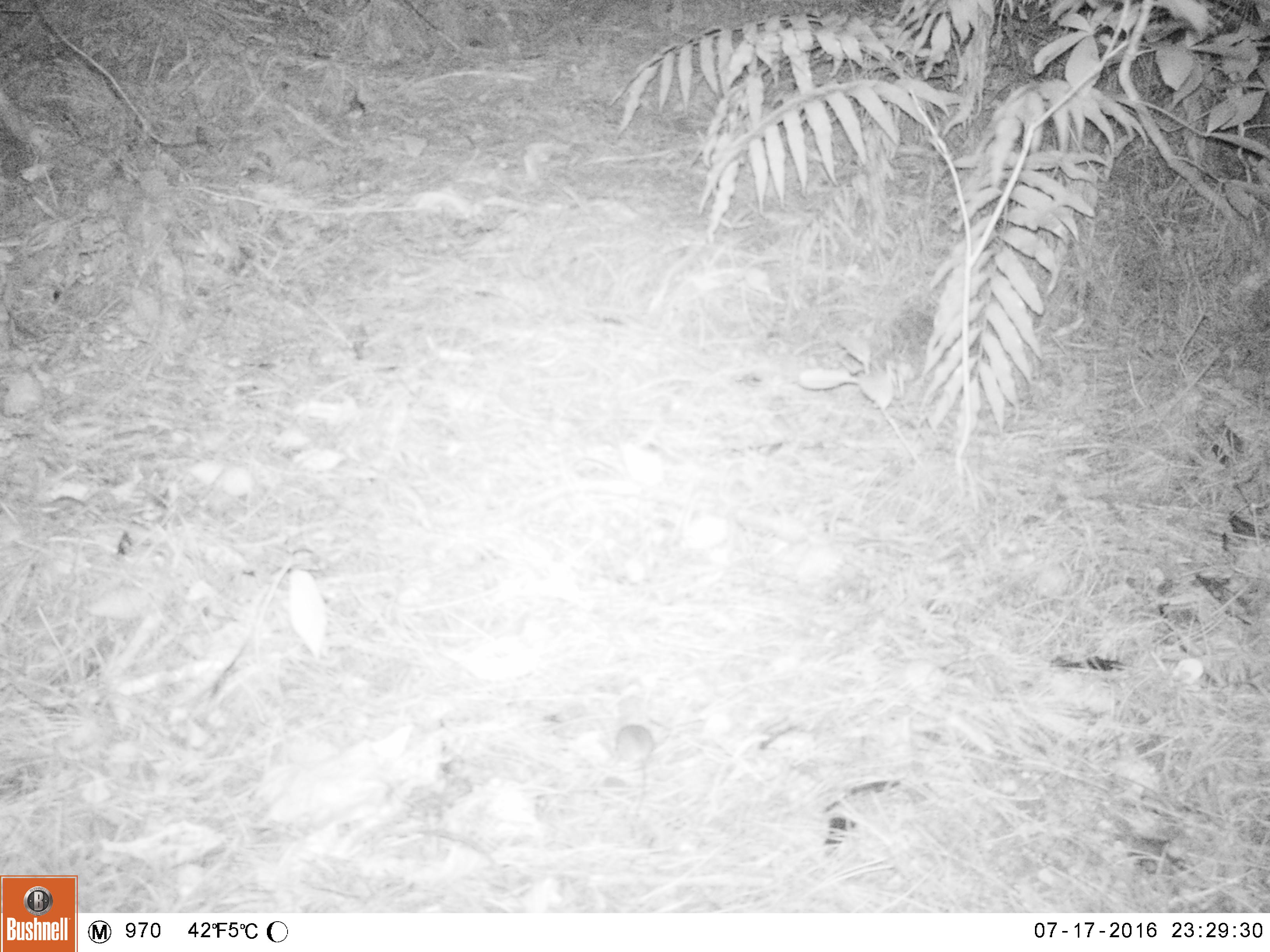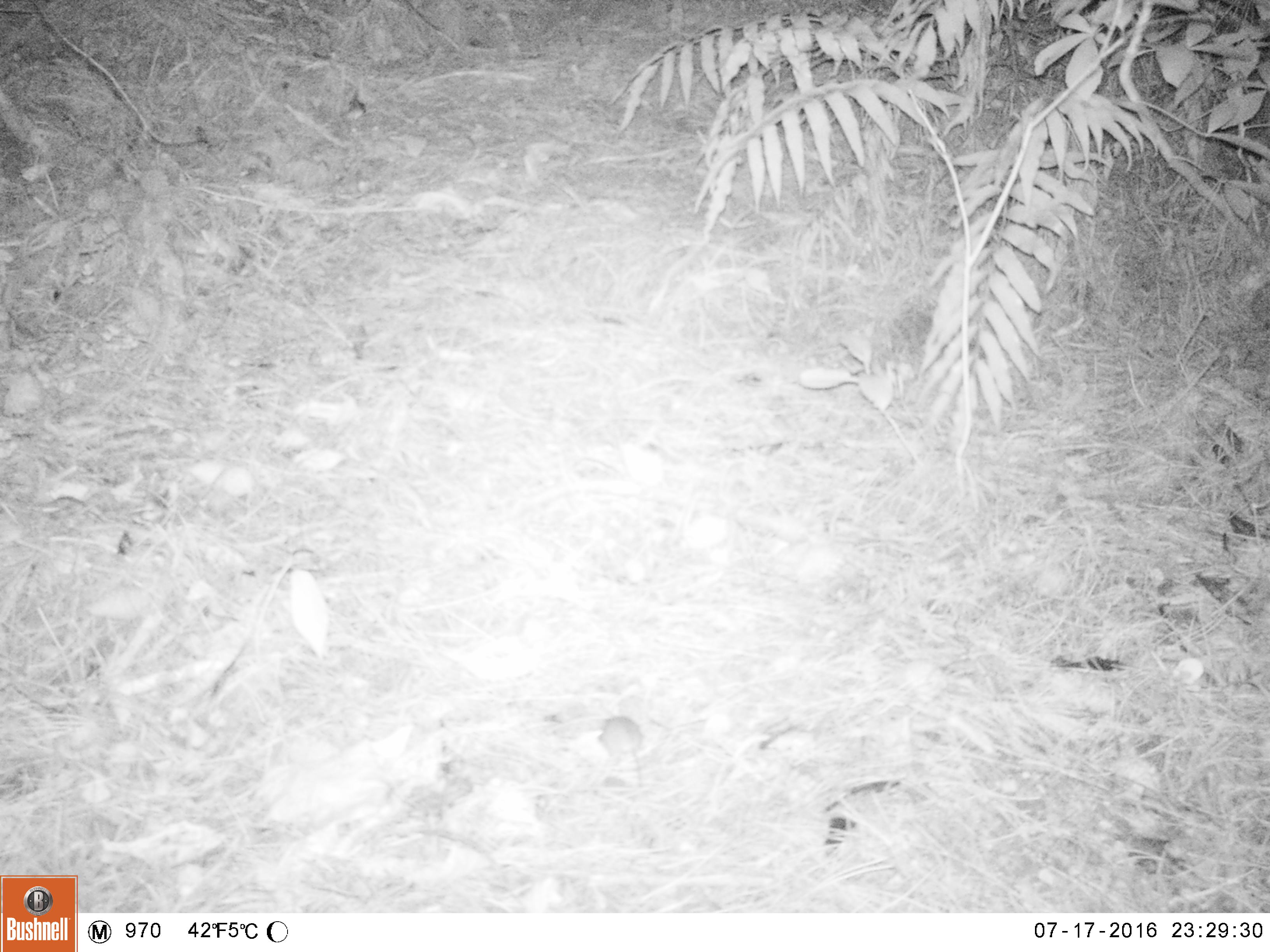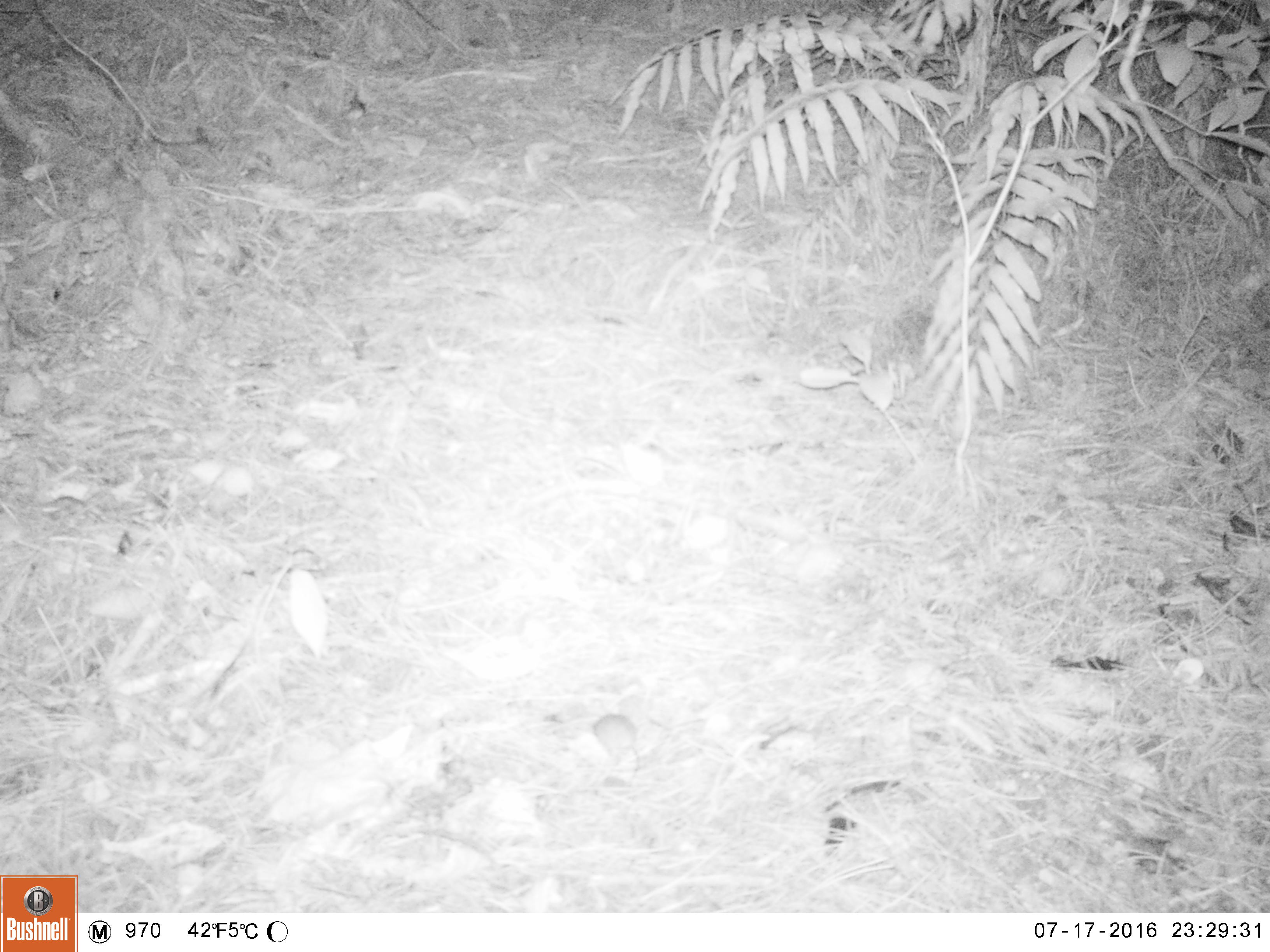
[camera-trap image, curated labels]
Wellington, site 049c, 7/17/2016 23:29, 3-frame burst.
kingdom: Animalia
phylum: Chordata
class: Mammalia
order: Rodentia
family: Muridae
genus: Mus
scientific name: Mus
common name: mouse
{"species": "mouse (Mus)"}